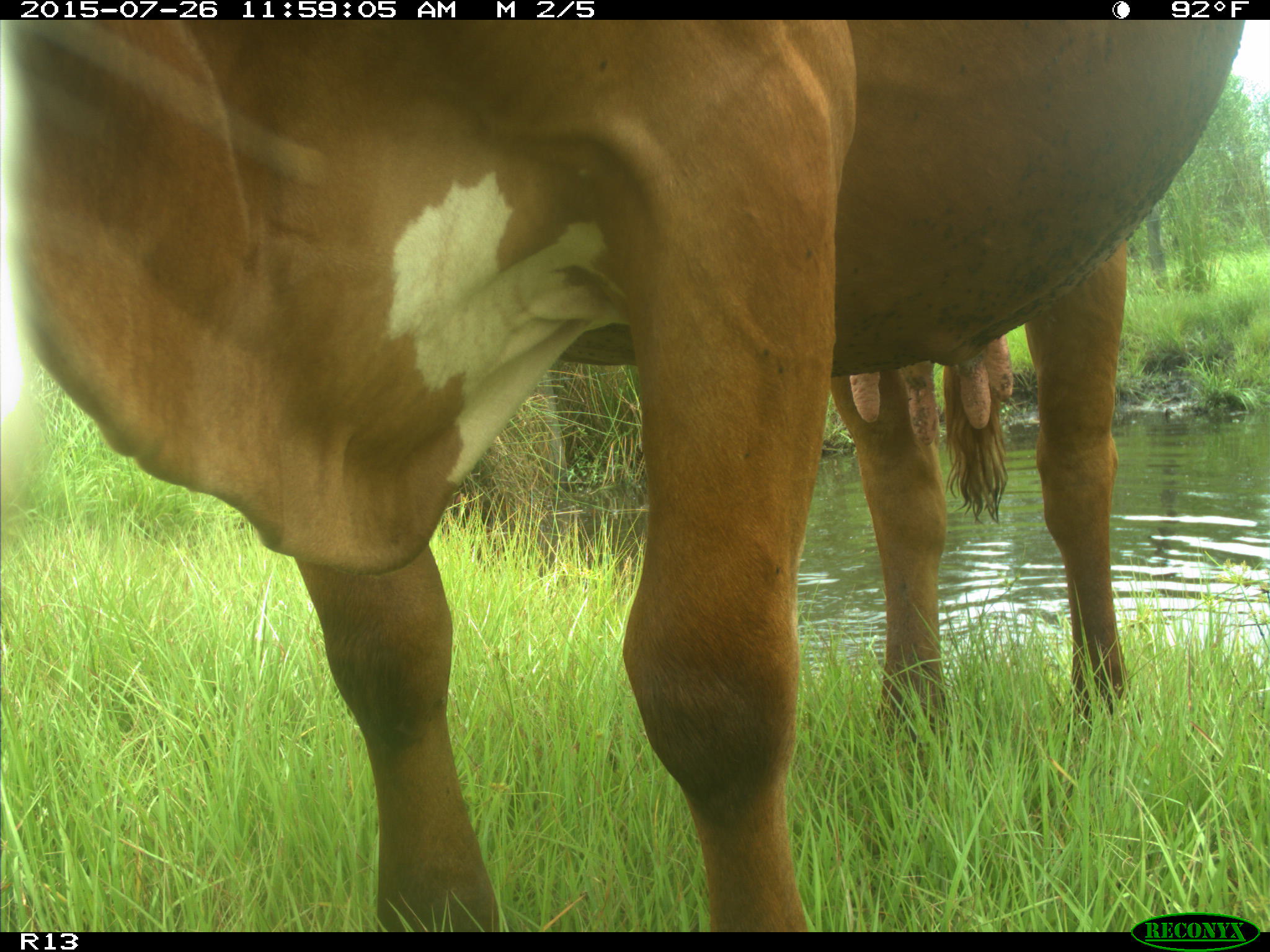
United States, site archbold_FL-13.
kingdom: Animalia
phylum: Chordata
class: Mammalia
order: Artiodactyla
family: Bovidae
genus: Bos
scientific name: Bos taurus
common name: domestic cow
Bos taurus (domestic cow).